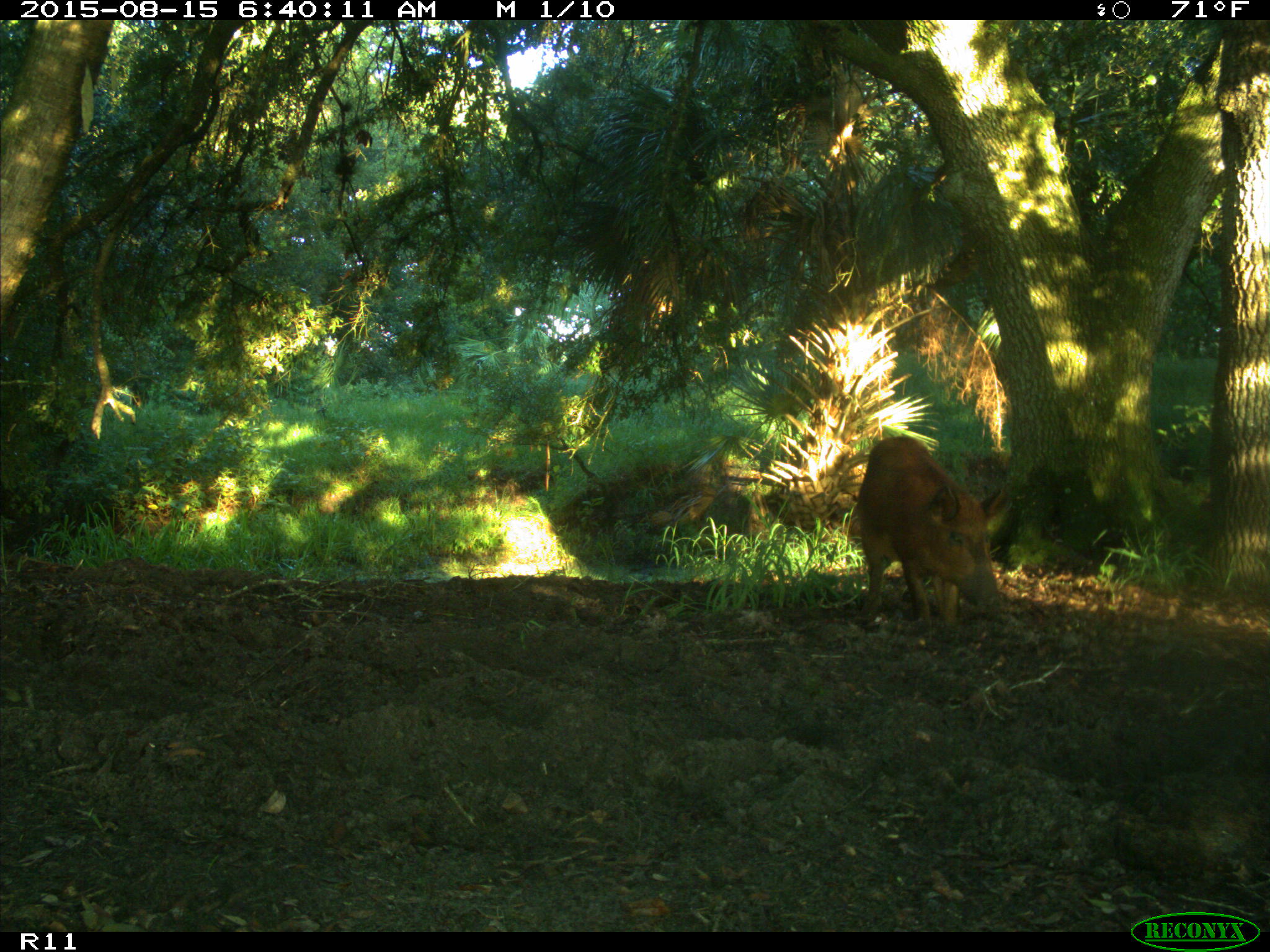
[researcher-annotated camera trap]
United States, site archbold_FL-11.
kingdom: Animalia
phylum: Chordata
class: Mammalia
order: Artiodactyla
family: Suidae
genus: Sus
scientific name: Sus scrofa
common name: wild boar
Sus scrofa (wild boar).